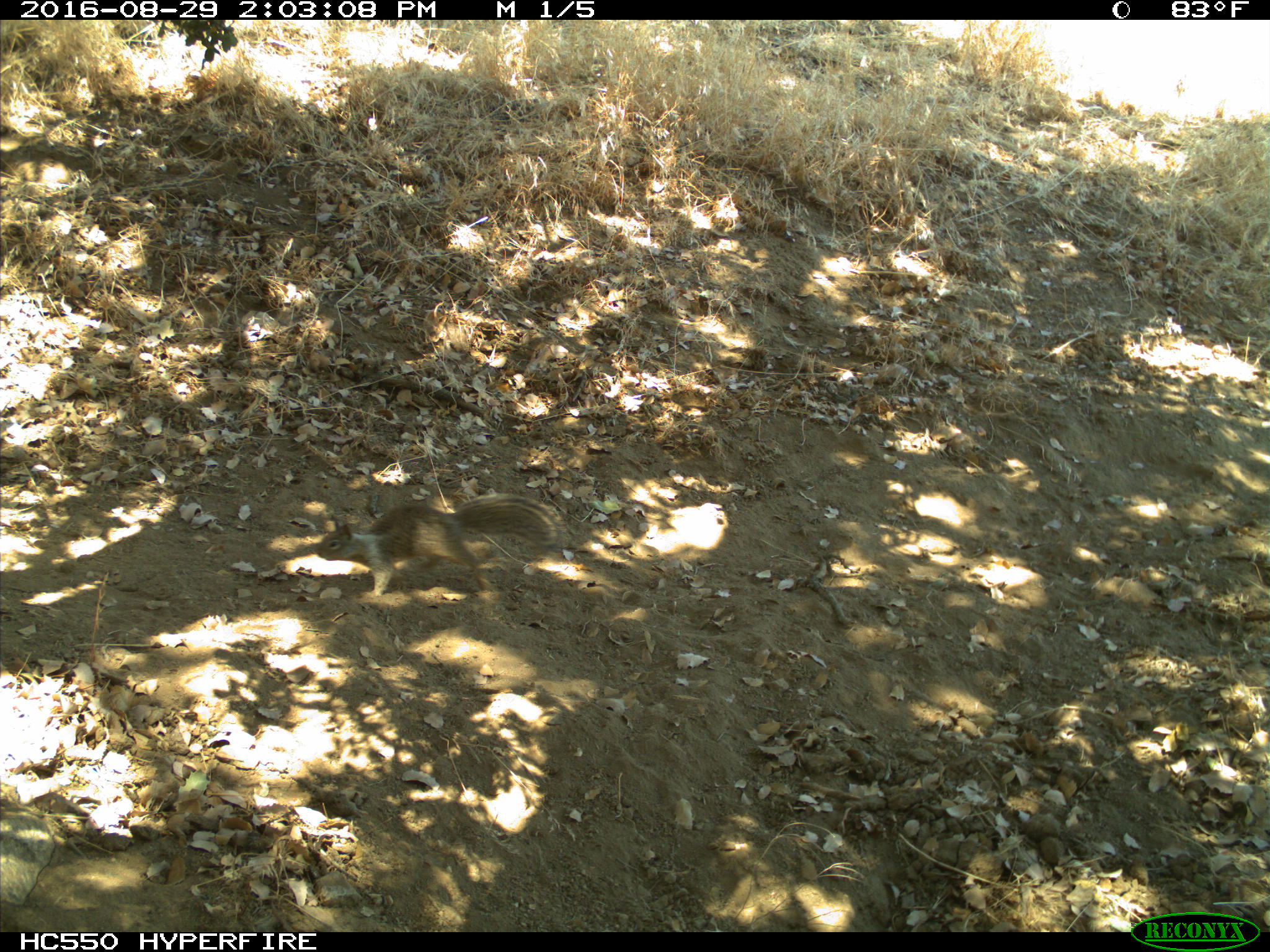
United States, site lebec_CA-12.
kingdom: Animalia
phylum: Chordata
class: Mammalia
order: Rodentia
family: Sciuridae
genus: Otospermophilus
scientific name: Otospermophilus beecheyi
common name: california ground squirrel